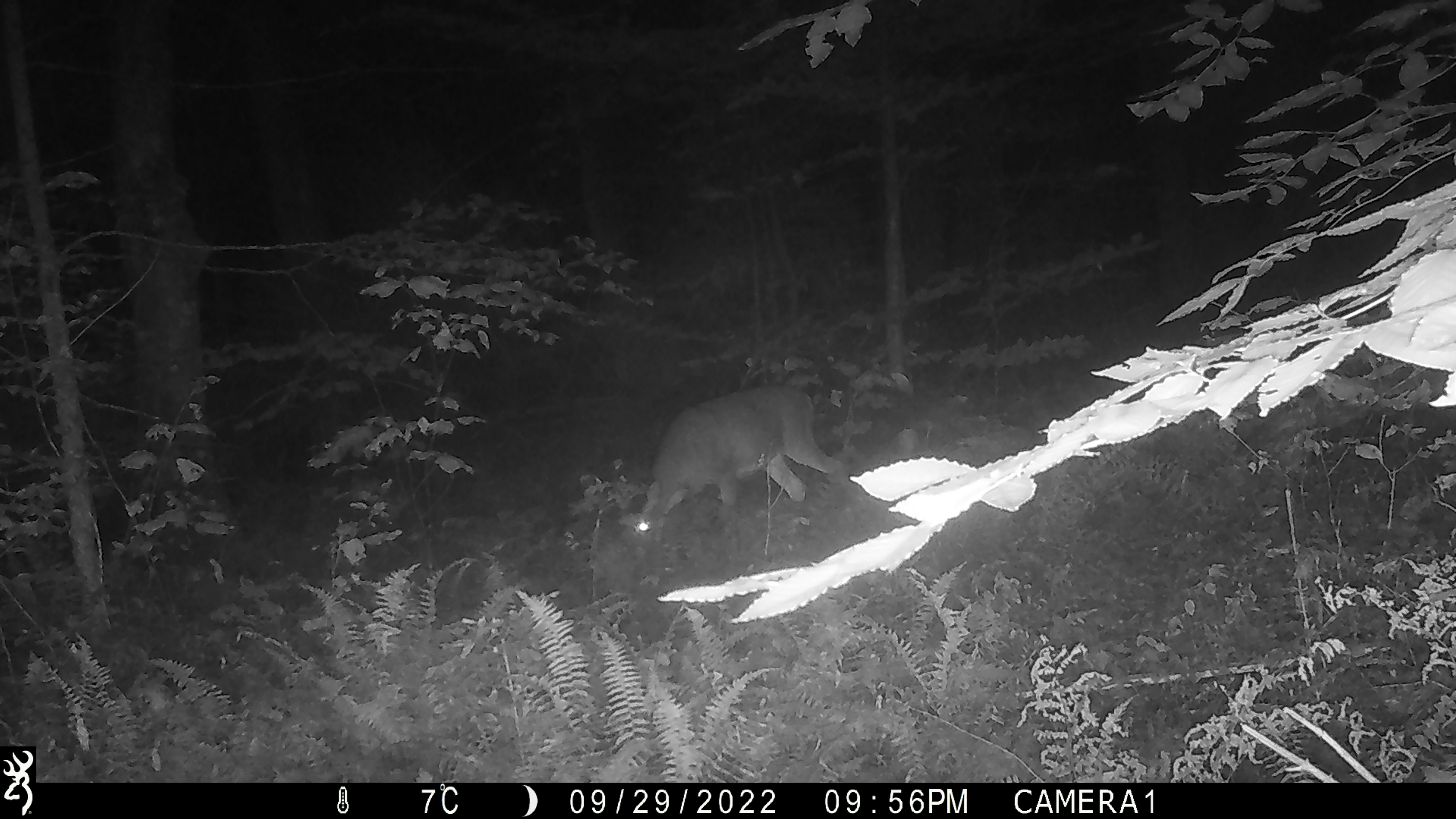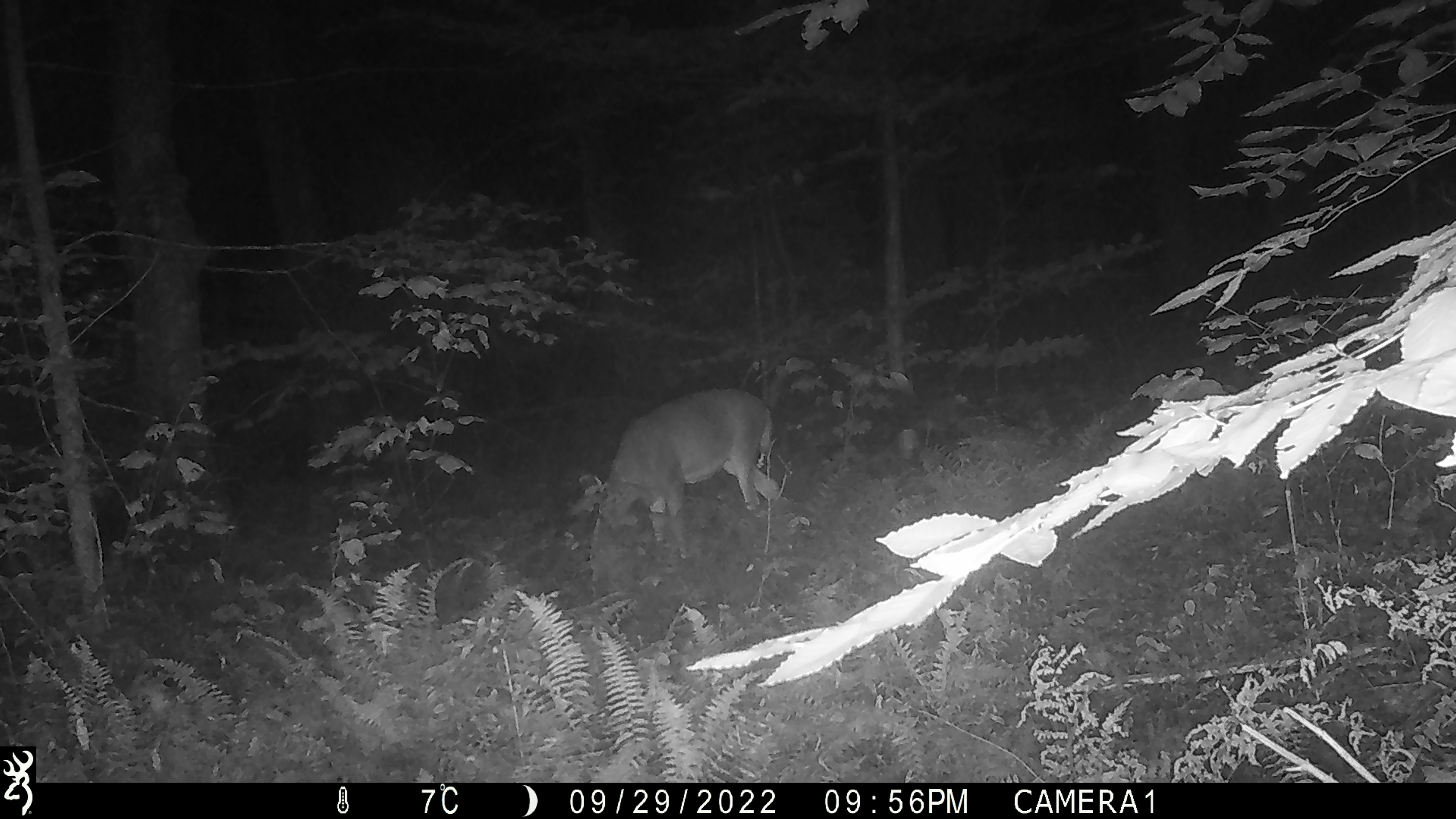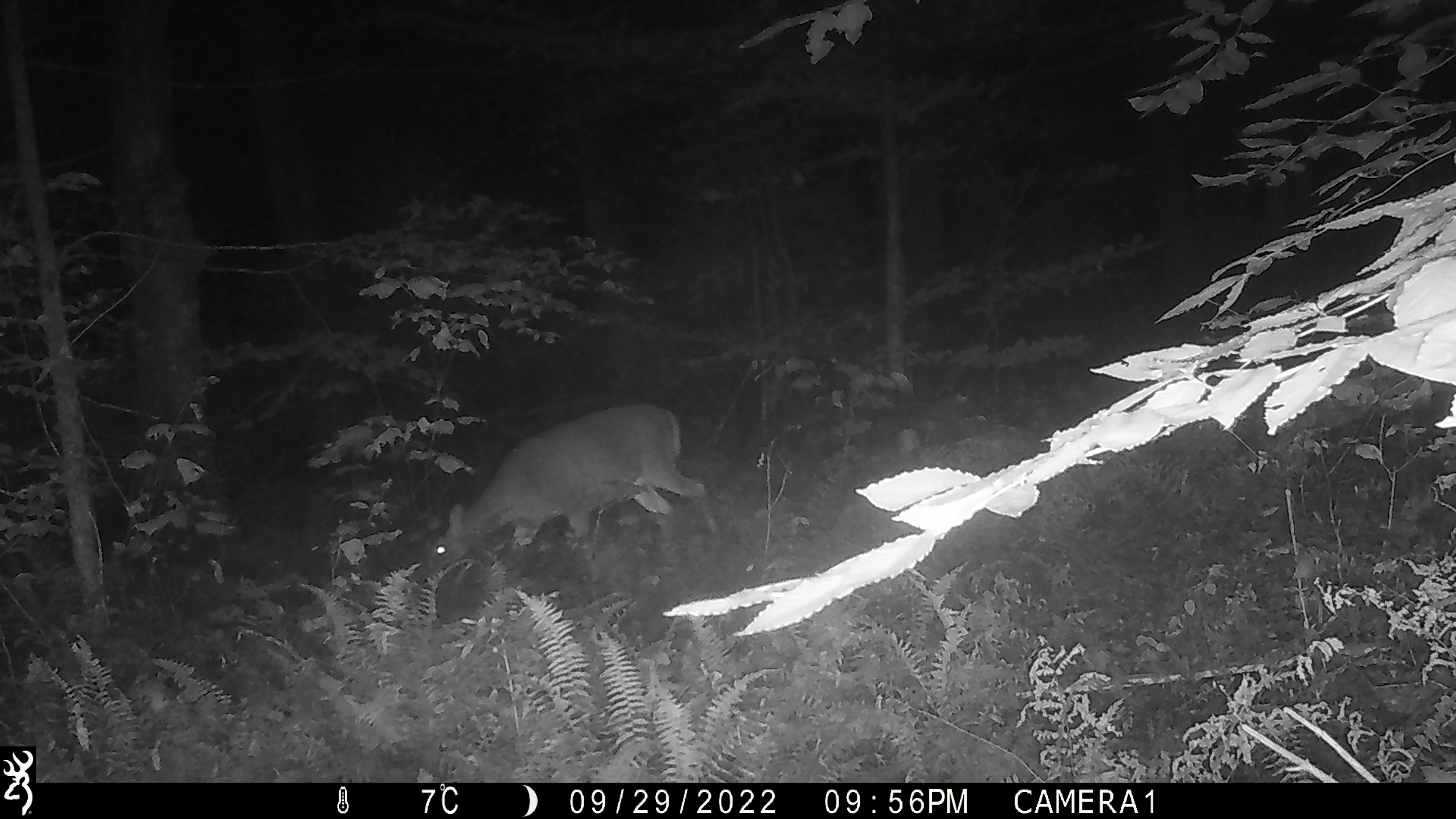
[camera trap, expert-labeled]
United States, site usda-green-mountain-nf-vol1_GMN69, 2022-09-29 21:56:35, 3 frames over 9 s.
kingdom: Animalia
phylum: Chordata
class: Mammalia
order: Artiodactyla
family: Cervidae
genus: Odocoileus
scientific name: Odocoileus virginianus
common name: white-tailed deer